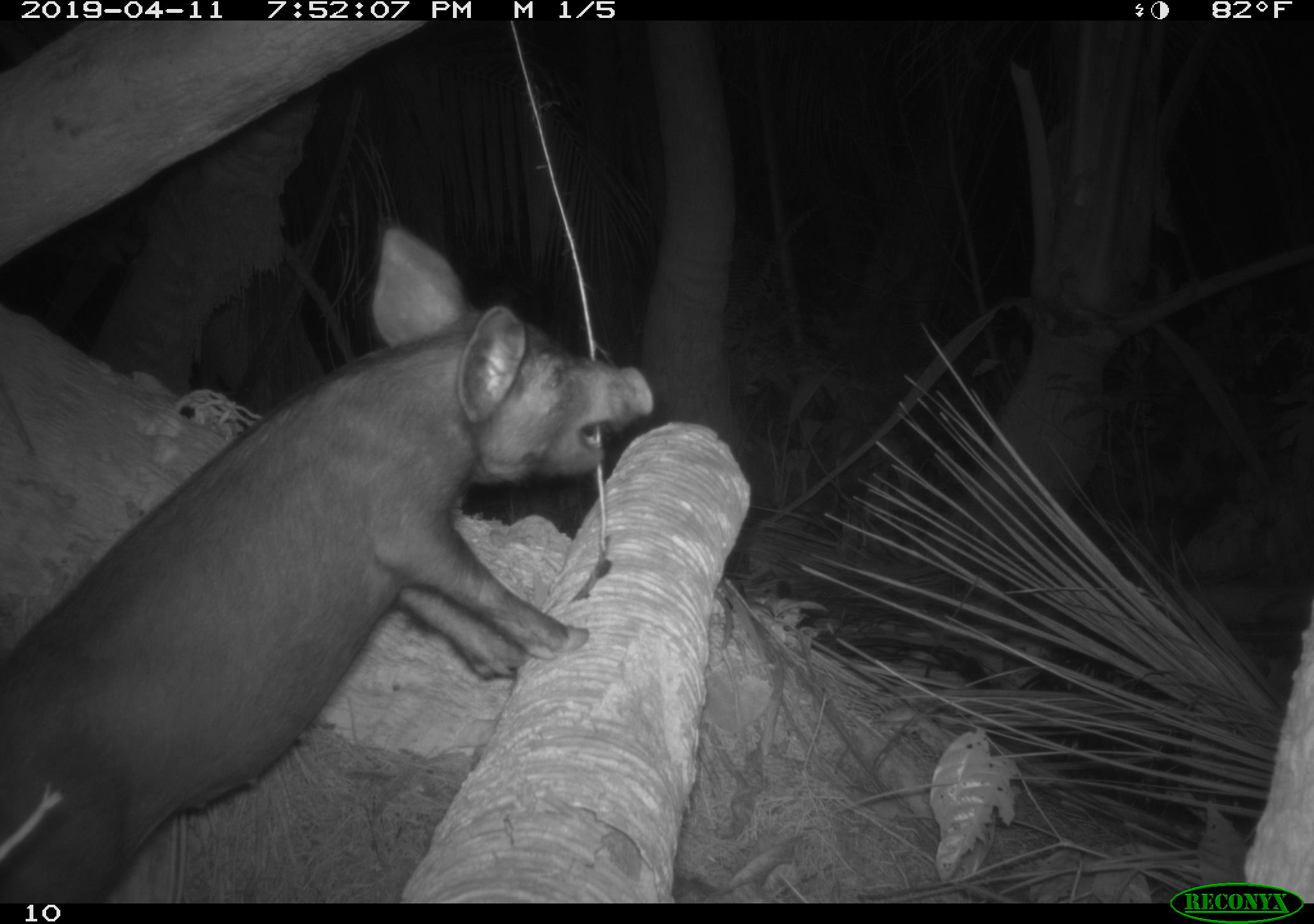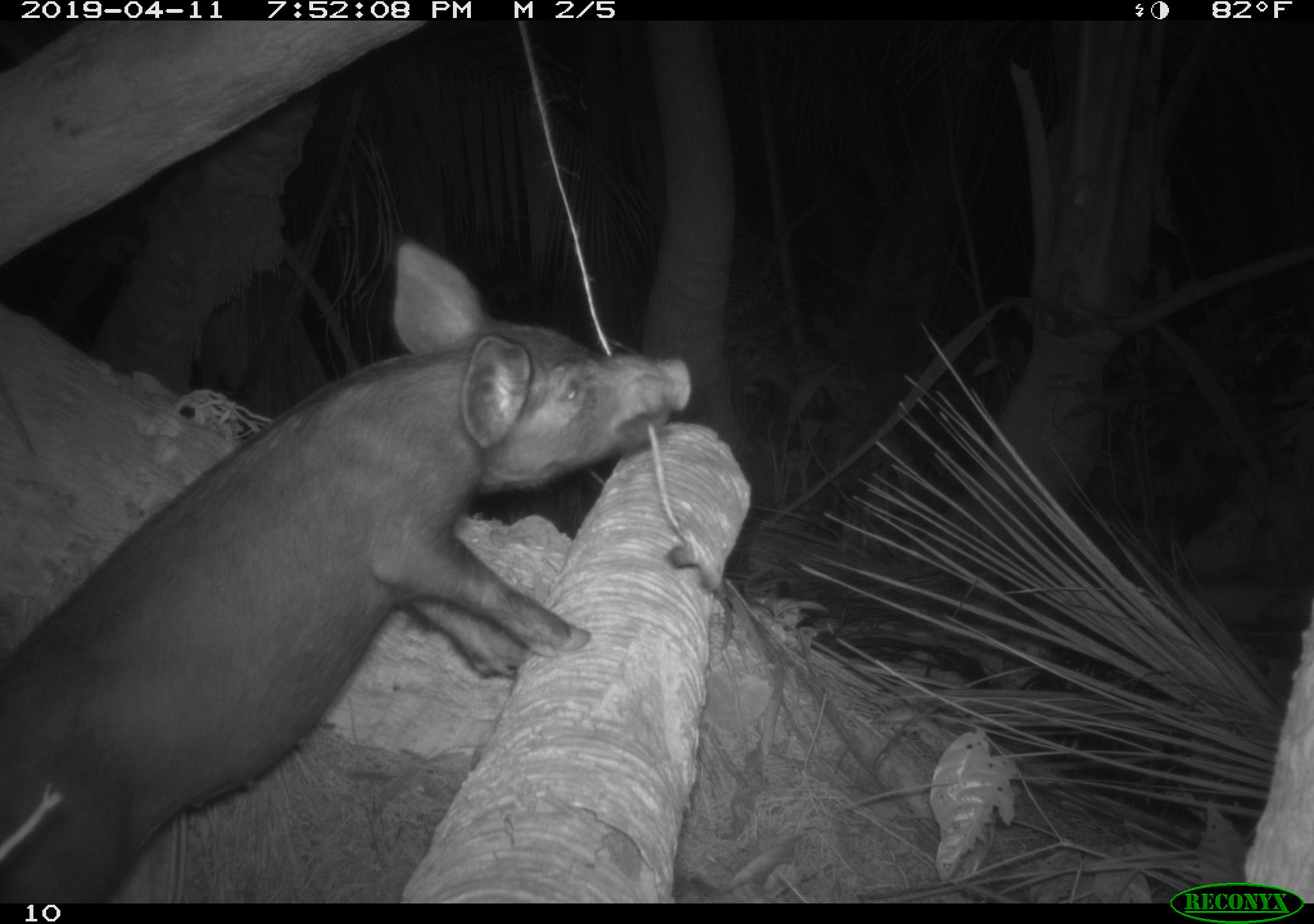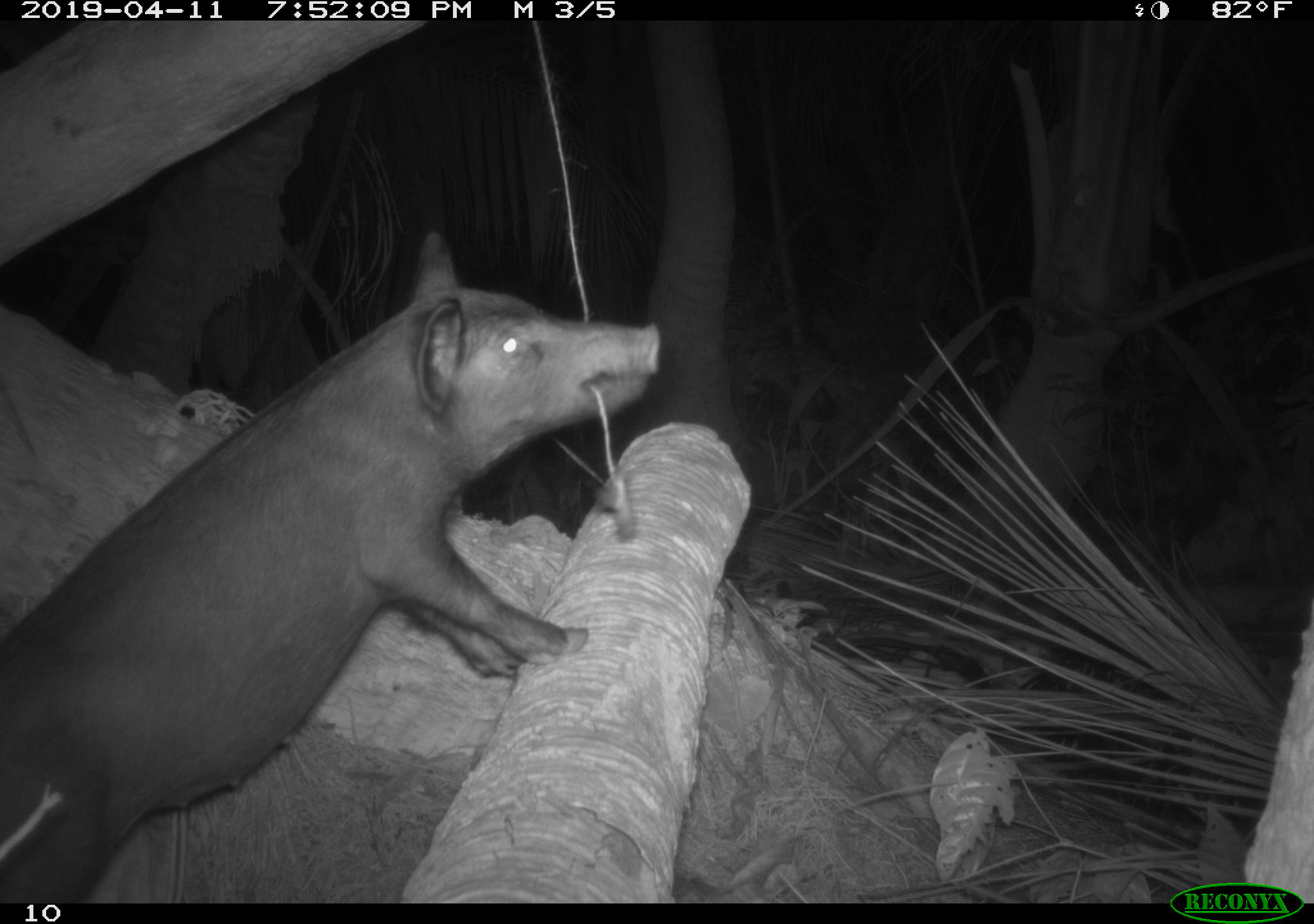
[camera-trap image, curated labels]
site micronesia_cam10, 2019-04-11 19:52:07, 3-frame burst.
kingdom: Animalia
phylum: Chordata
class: Mammalia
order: Artiodactyla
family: Suidae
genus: Sus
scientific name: Sus scrofa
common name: pig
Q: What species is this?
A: Pig (Sus scrofa).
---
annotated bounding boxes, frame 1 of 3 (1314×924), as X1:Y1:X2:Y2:
pig: 2:231:654:895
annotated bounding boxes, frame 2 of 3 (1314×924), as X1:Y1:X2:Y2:
pig: 0:234:680:894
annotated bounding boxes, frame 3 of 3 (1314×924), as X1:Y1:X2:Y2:
pig: 3:225:658:896